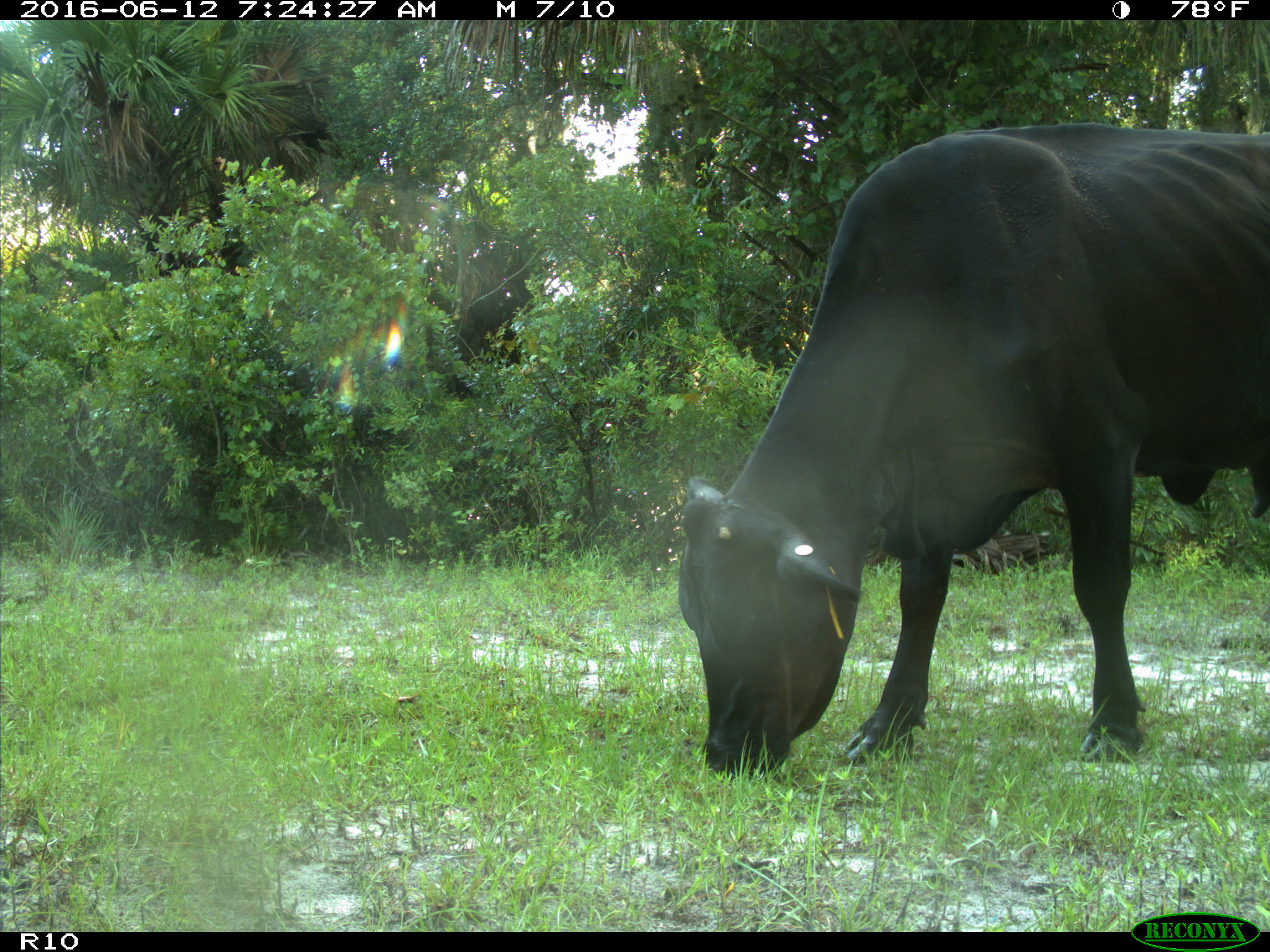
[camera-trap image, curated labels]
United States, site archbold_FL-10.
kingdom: Animalia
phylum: Chordata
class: Mammalia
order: Artiodactyla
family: Bovidae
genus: Bos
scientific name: Bos taurus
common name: domestic cow